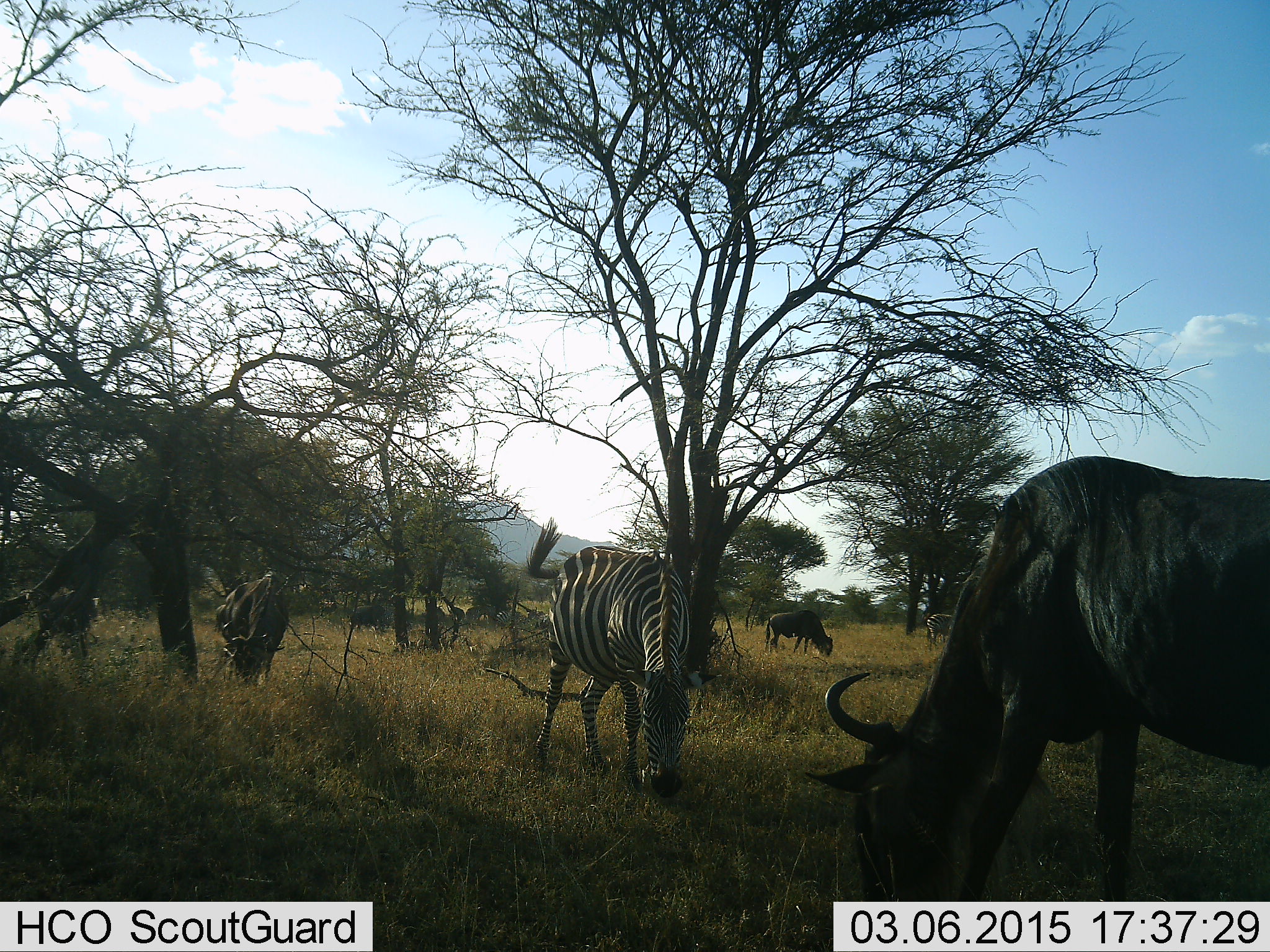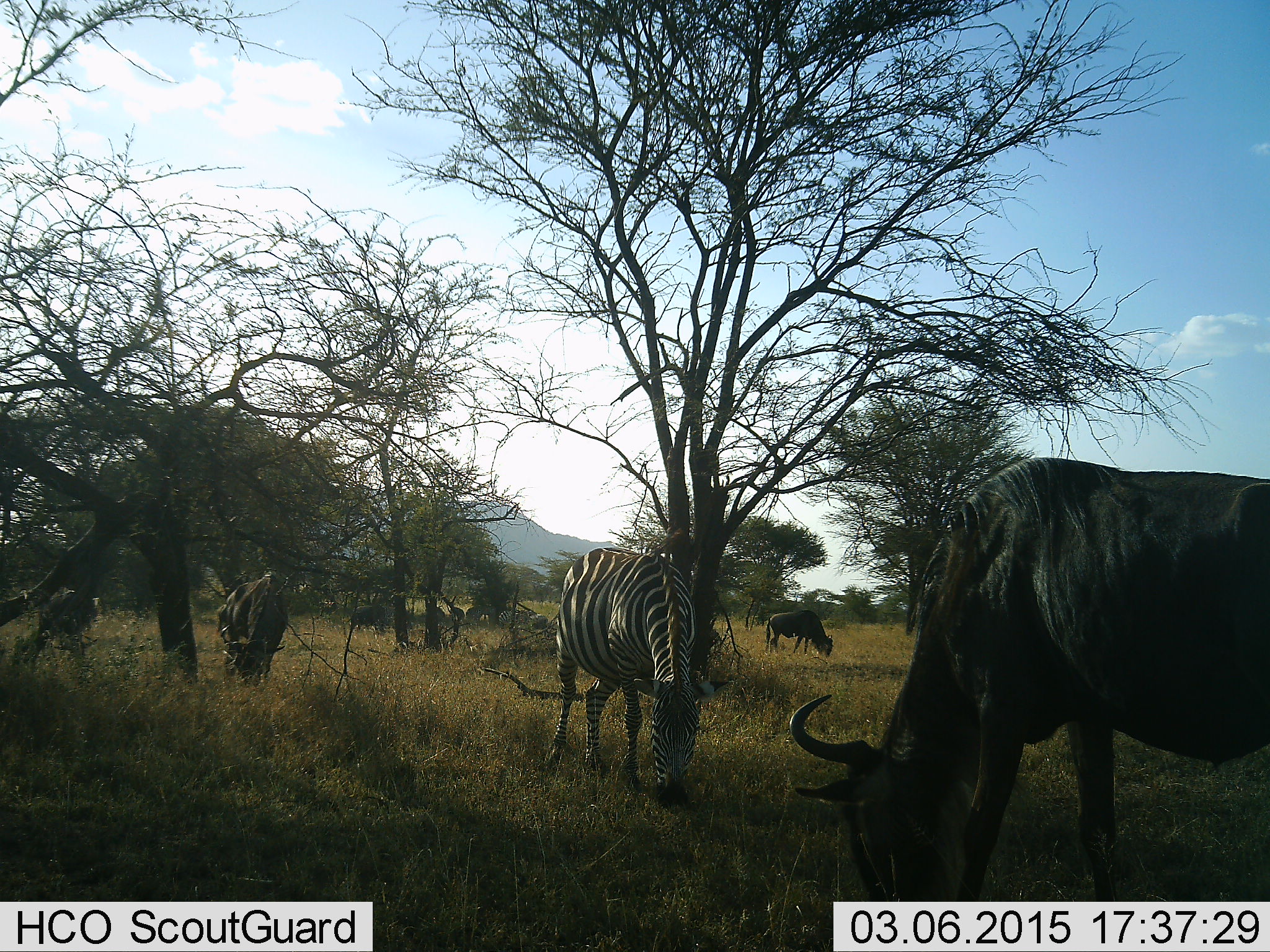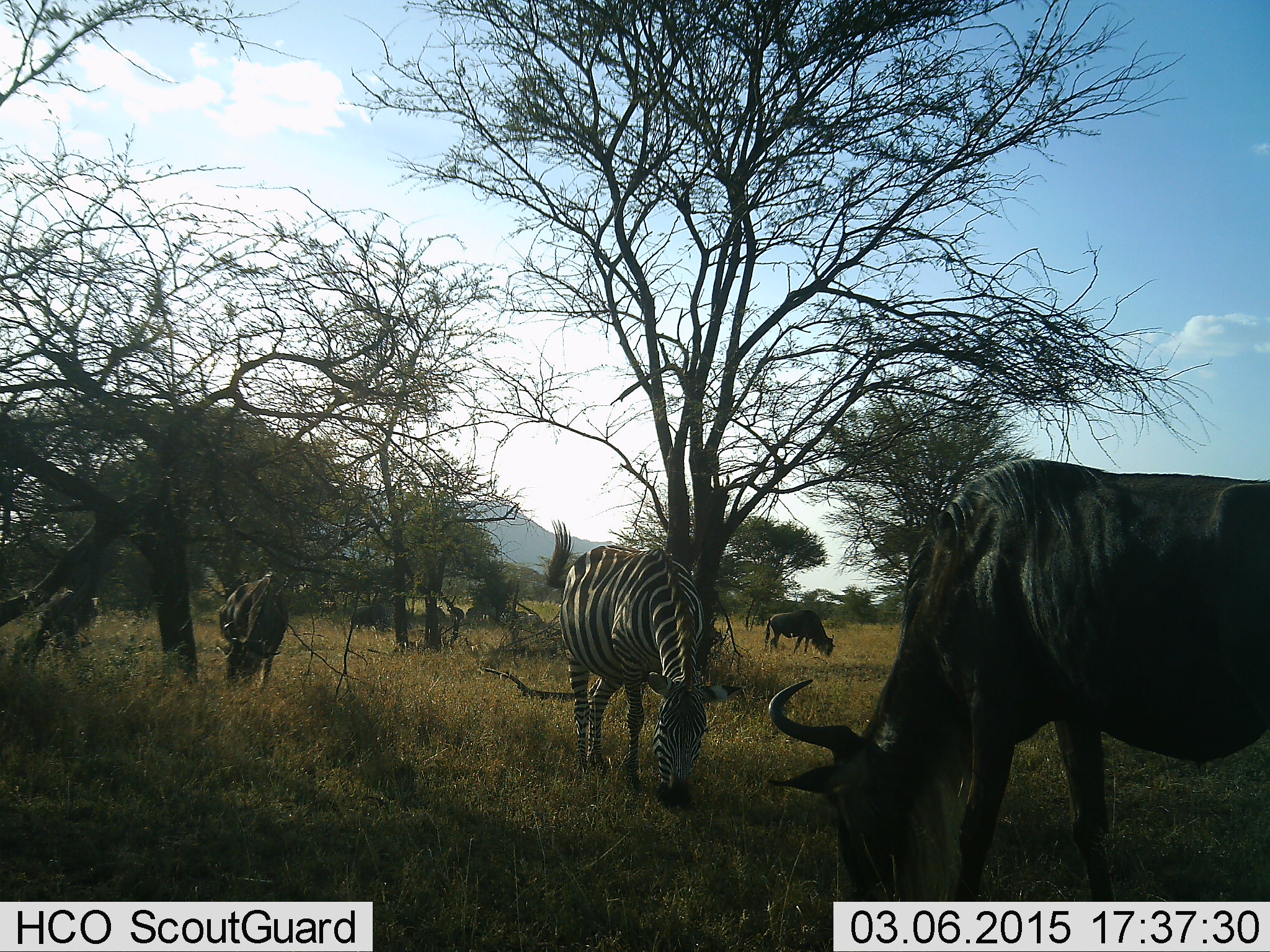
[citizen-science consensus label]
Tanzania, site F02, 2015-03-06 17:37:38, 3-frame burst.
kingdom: Animalia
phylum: Chordata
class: Mammalia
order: Artiodactyla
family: Bovidae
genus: Connochaetes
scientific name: Connochaetes taurinus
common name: blue wildebeest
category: wildebeest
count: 4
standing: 0%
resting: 0%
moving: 0%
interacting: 0%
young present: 0%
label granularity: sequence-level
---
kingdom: Animalia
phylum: Chordata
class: Mammalia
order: Perissodactyla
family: Equidae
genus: Equus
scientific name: Equus quagga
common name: plains zebra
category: zebra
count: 1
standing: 9%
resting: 0%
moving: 0%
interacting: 0%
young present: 0%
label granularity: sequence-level